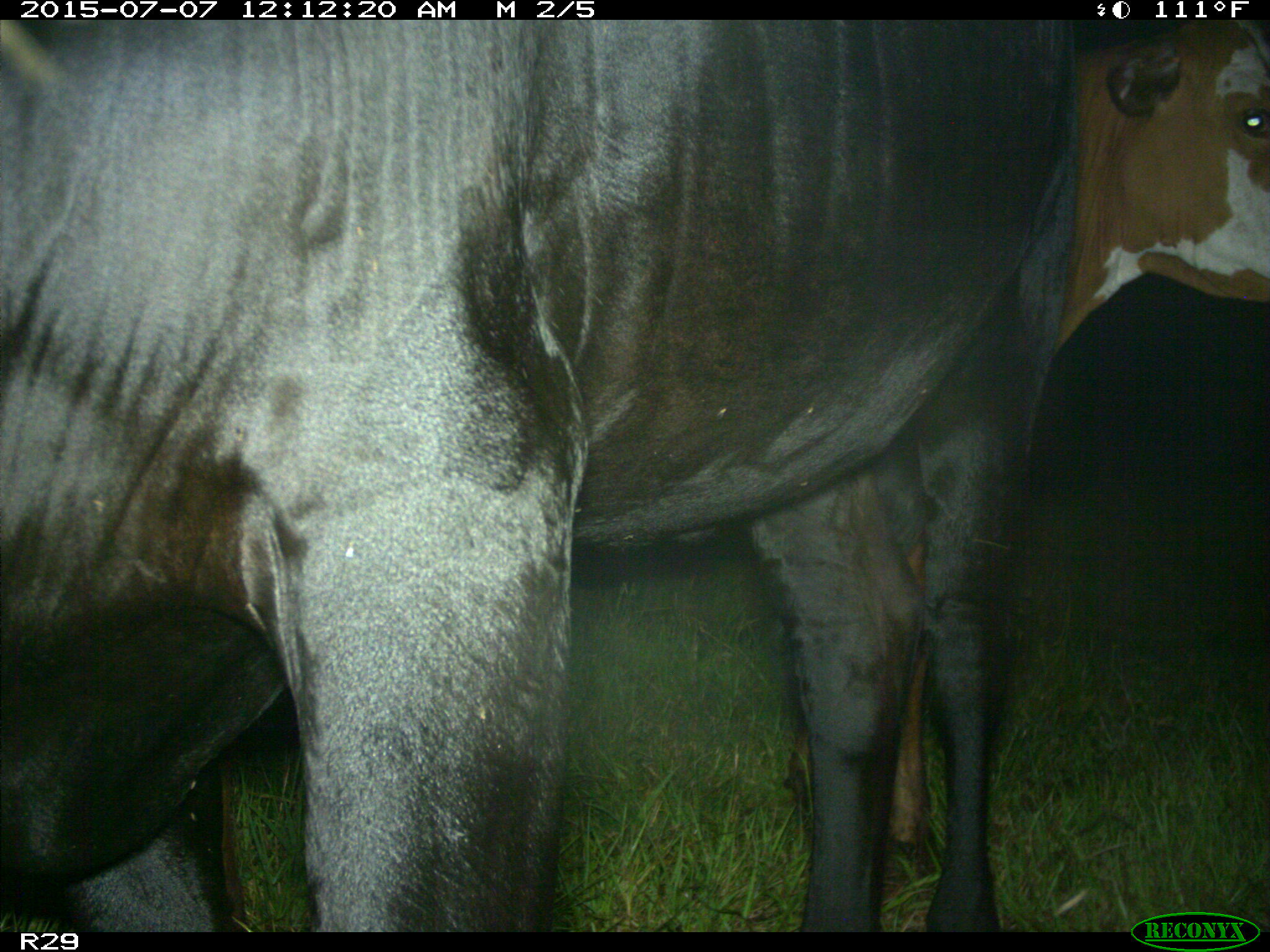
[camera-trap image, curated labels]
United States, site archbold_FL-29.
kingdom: Animalia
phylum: Chordata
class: Mammalia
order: Artiodactyla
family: Bovidae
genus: Bos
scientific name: Bos taurus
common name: domestic cow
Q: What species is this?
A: Bos taurus (domestic cow).